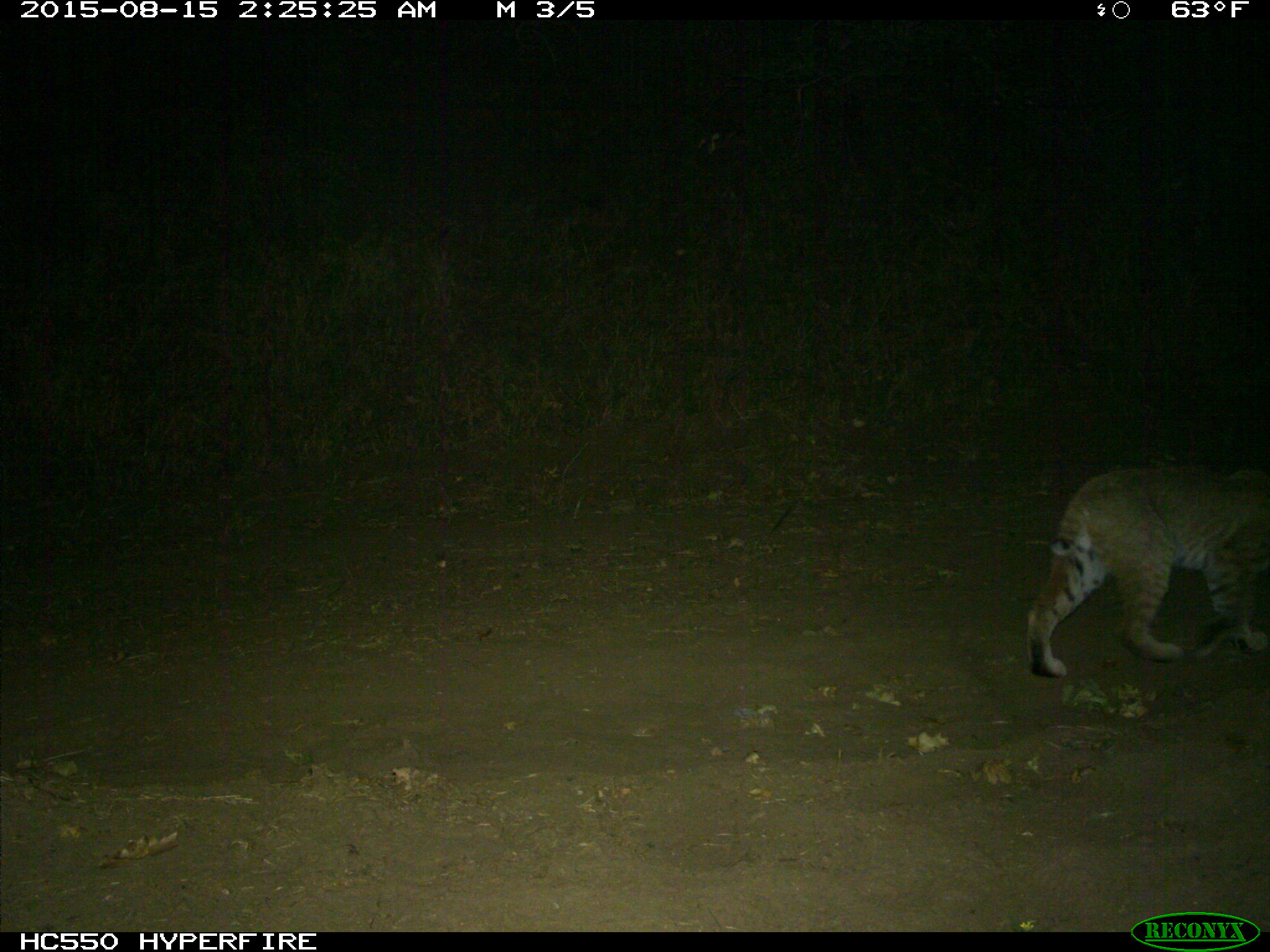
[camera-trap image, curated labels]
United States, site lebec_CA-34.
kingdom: Animalia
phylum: Chordata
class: Mammalia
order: Carnivora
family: Felidae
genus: Lynx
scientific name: Lynx rufus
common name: bobcat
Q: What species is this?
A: Lynx rufus (bobcat).